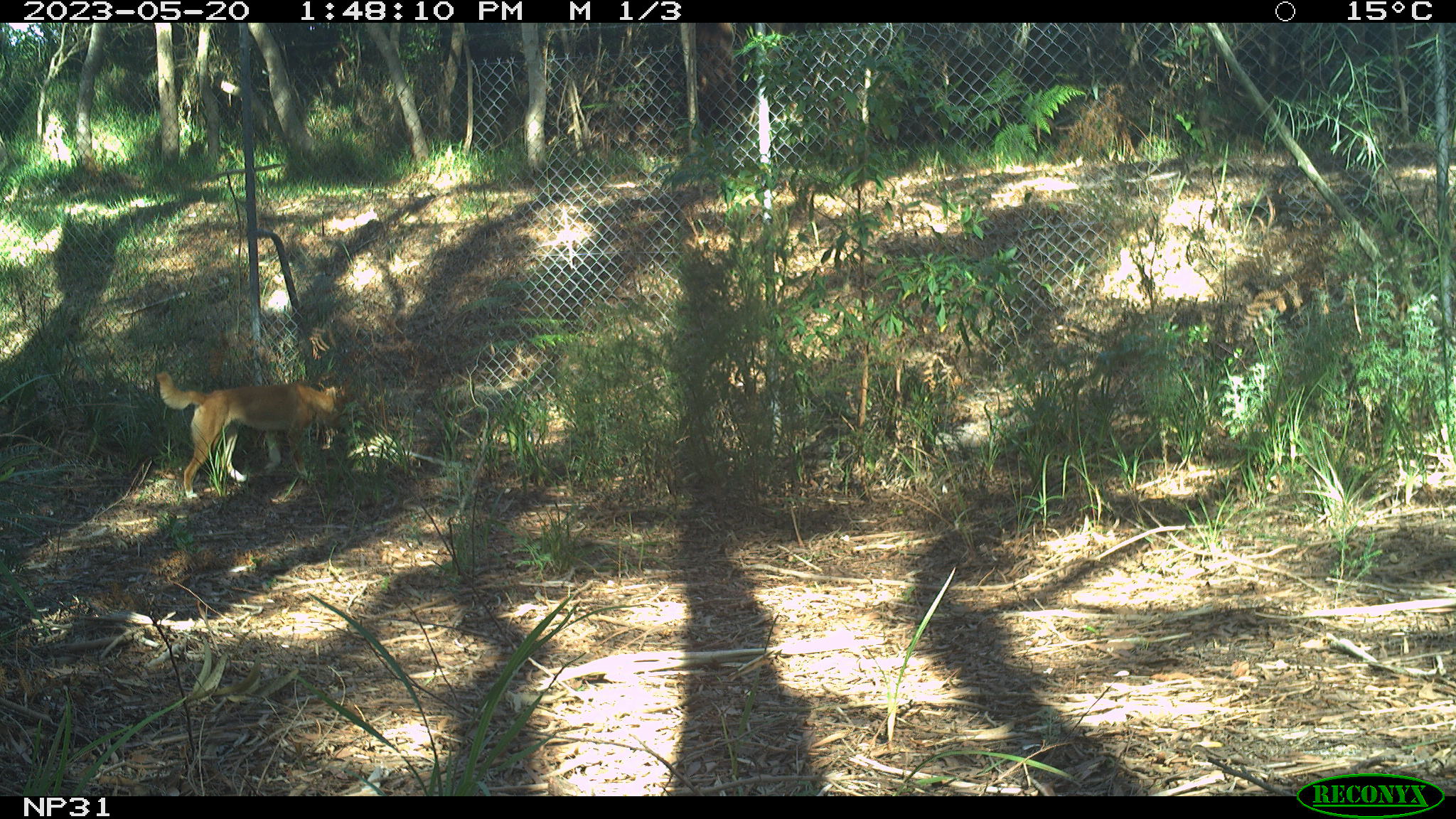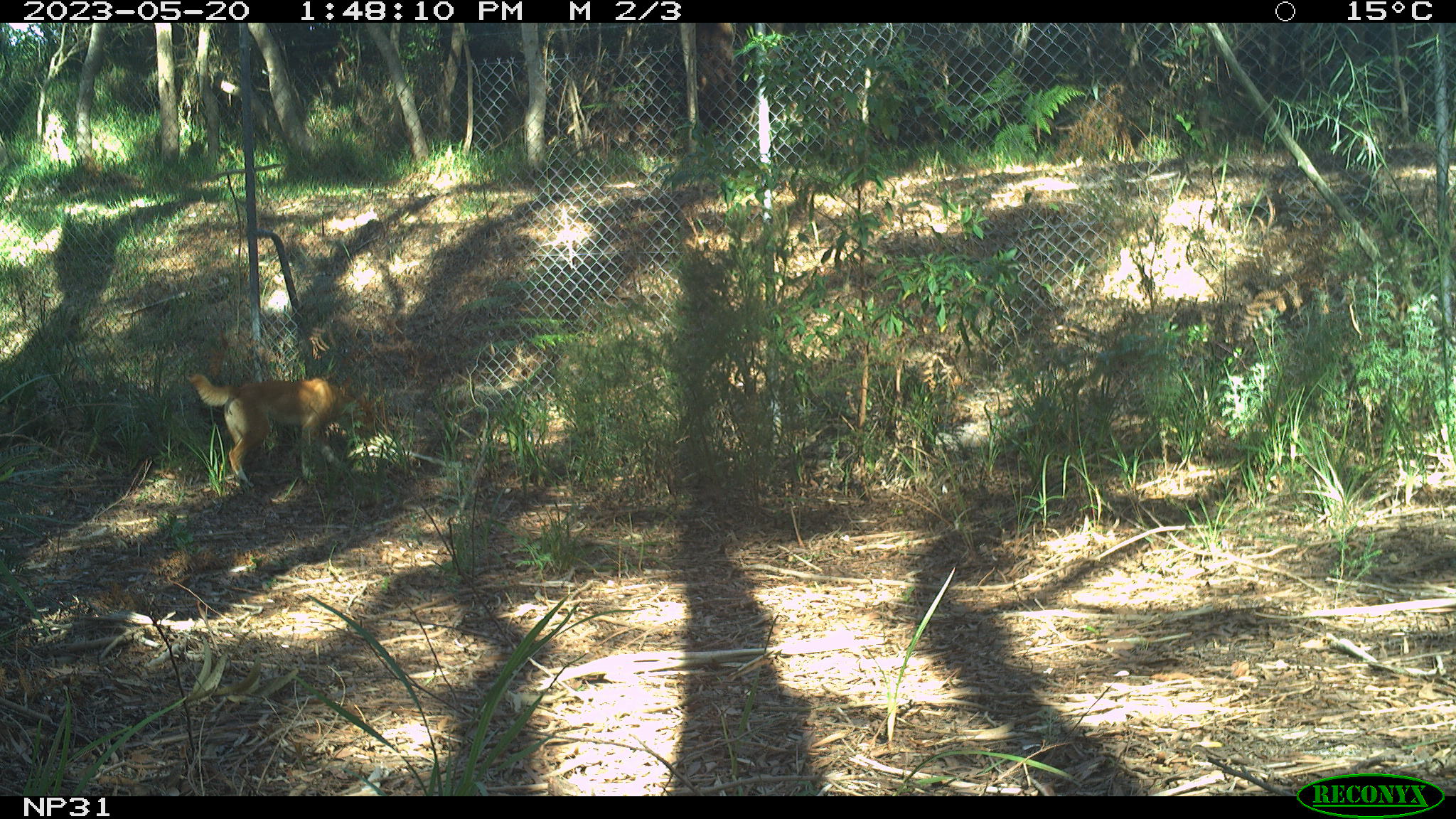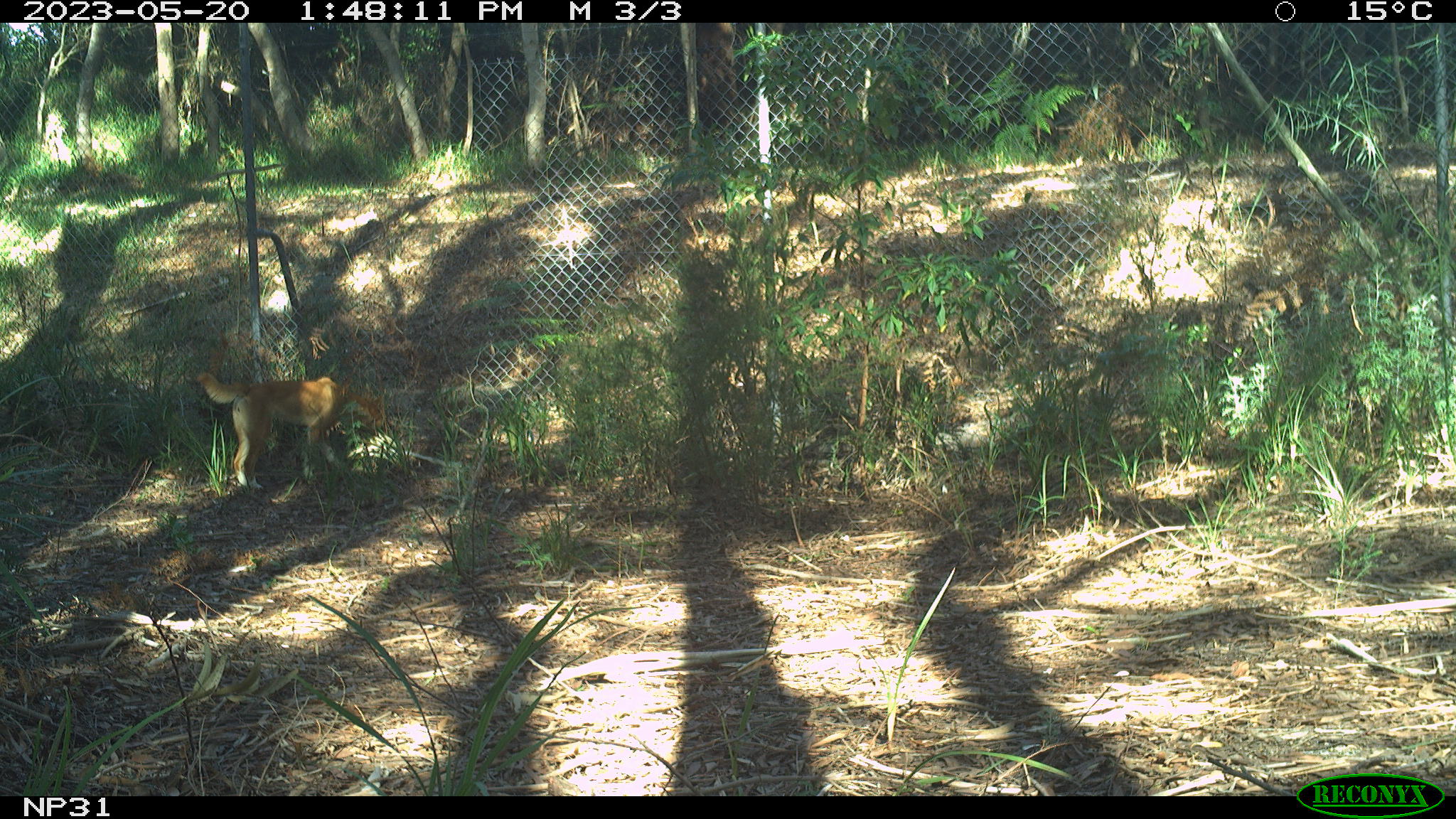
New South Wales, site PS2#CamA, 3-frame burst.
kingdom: Animalia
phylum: Chordata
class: Mammalia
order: Carnivora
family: Canidae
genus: Canis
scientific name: Canis familiaris dingo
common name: dingo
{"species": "dingo (Canis familiaris dingo)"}